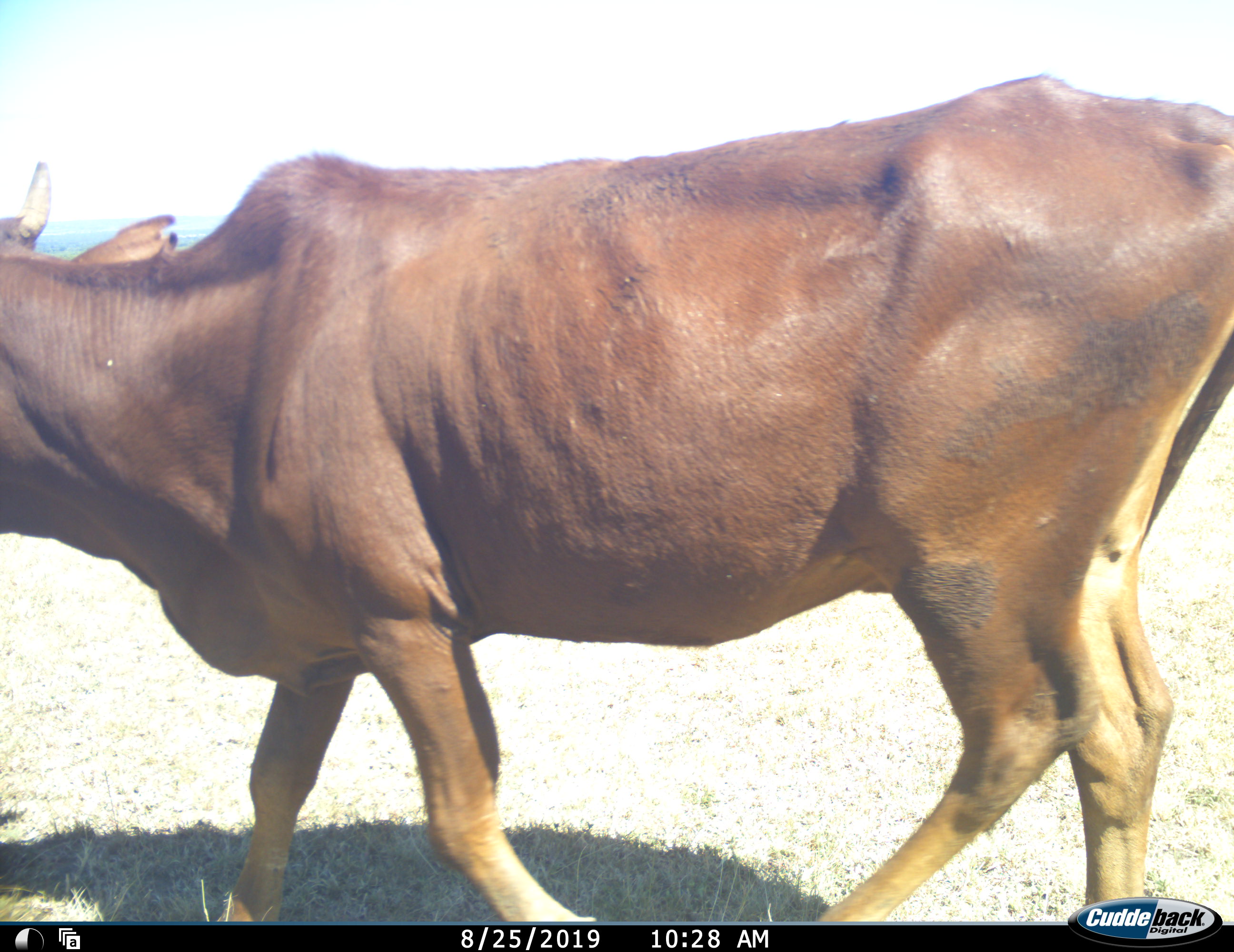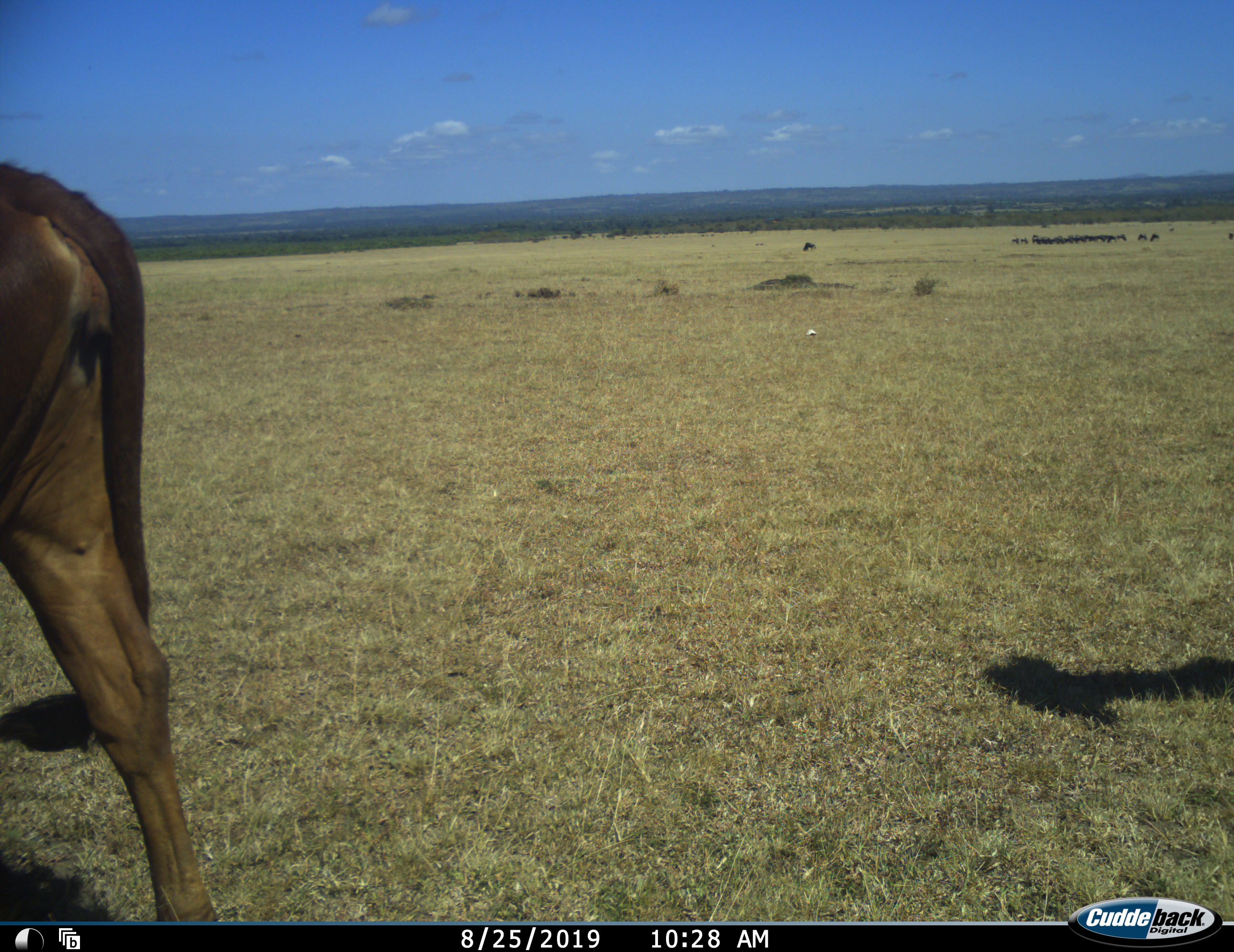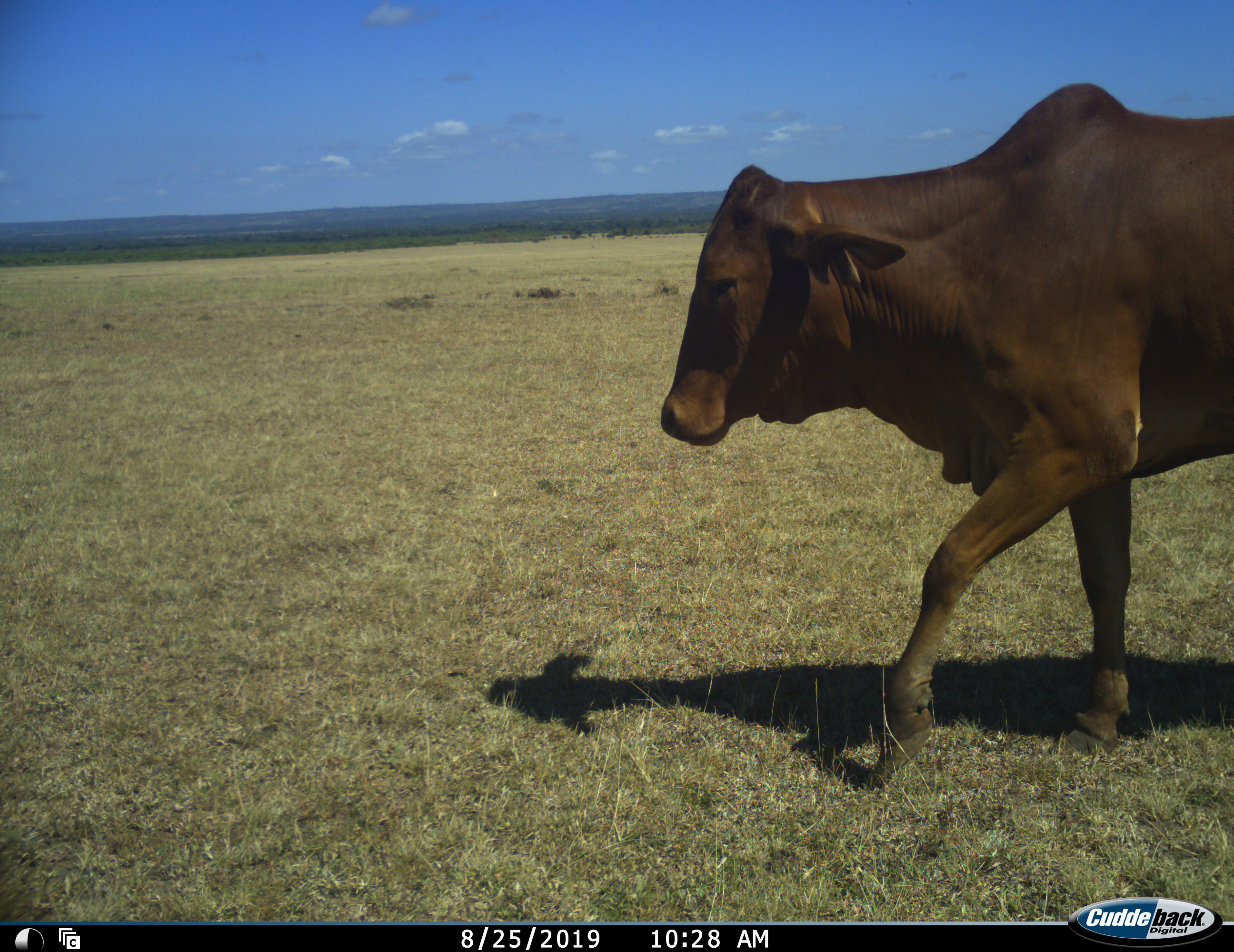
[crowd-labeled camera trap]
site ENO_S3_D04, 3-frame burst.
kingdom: Animalia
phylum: Chordata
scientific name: Vertebrata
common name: domestic animal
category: domesticanimal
Domesticanimal (domestic animal) (Vertebrata), count 2. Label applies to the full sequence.